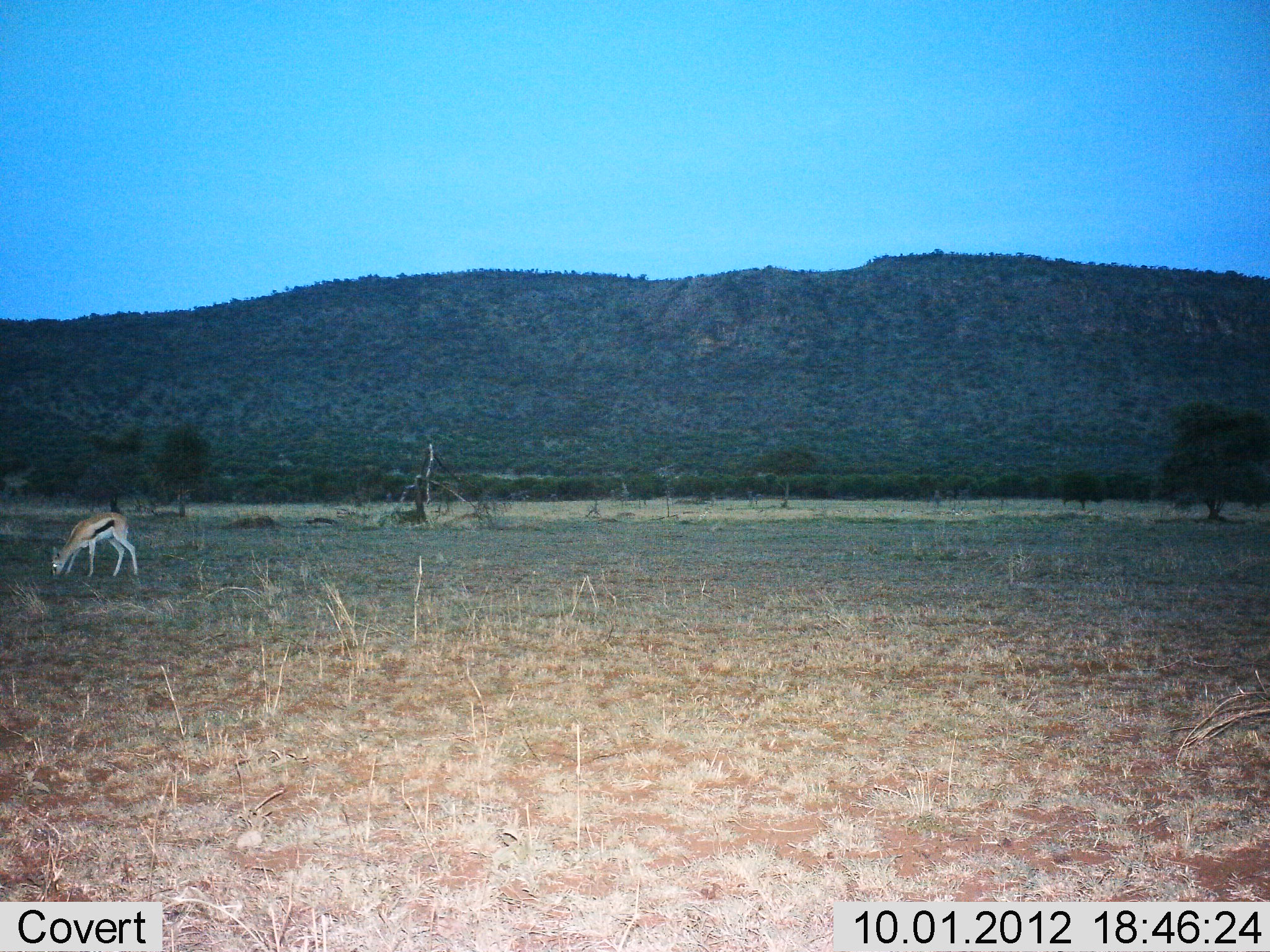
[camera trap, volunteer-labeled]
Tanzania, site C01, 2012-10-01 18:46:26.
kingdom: Animalia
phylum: Chordata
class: Mammalia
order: Artiodactyla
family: Bovidae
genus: Eudorcas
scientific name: Eudorcas thomsonii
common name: thomson's gazelle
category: gazellethomsons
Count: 1.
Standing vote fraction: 20%.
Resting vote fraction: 0%.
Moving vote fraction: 0%.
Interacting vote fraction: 0%.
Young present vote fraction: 0%.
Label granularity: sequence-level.